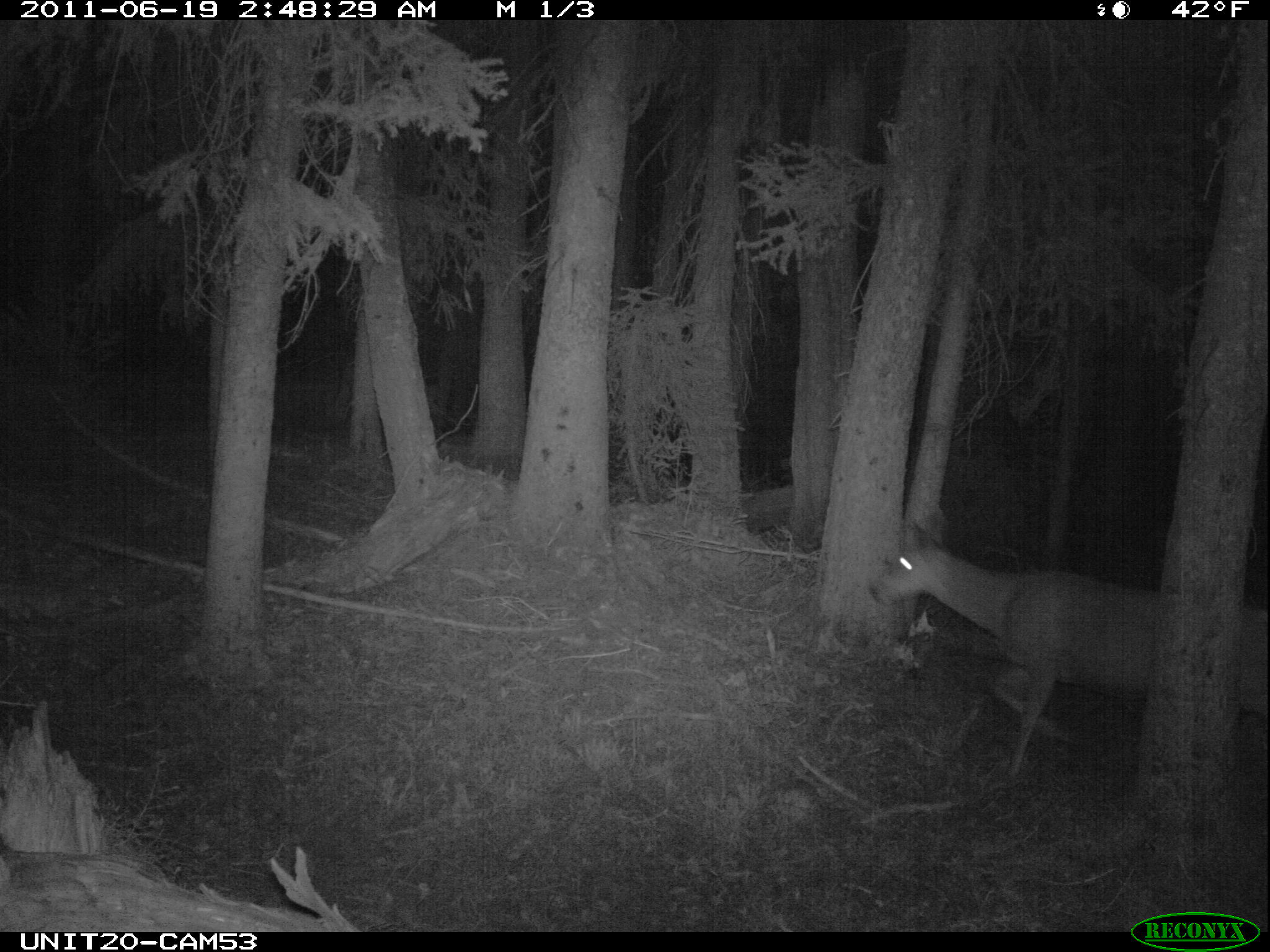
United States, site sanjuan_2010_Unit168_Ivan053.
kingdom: Animalia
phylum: Chordata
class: Mammalia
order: Artiodactyla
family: Cervidae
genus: Odocoileus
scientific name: Odocoileus hemionus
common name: mule deer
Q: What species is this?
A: Odocoileus hemionus (mule deer).